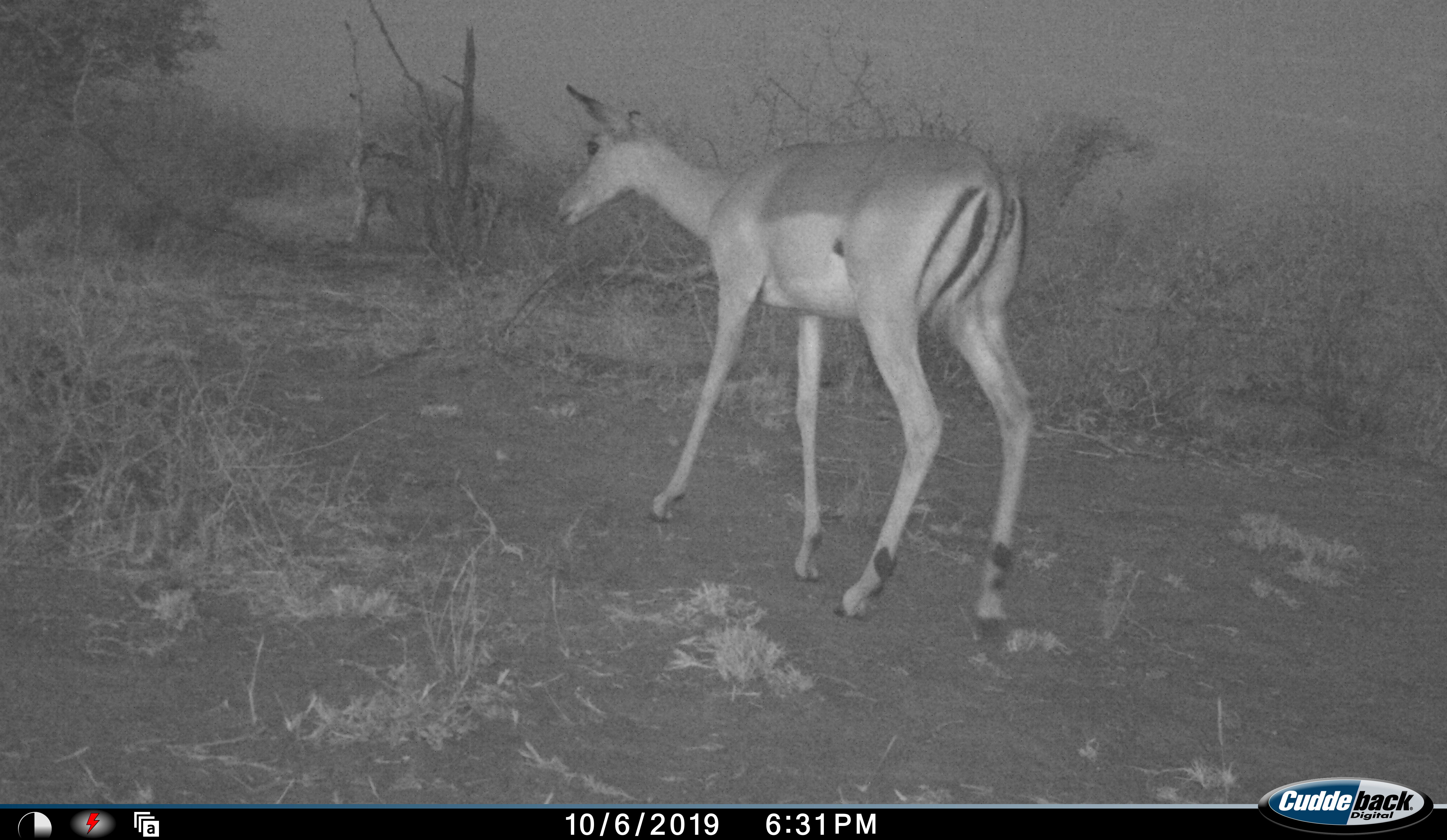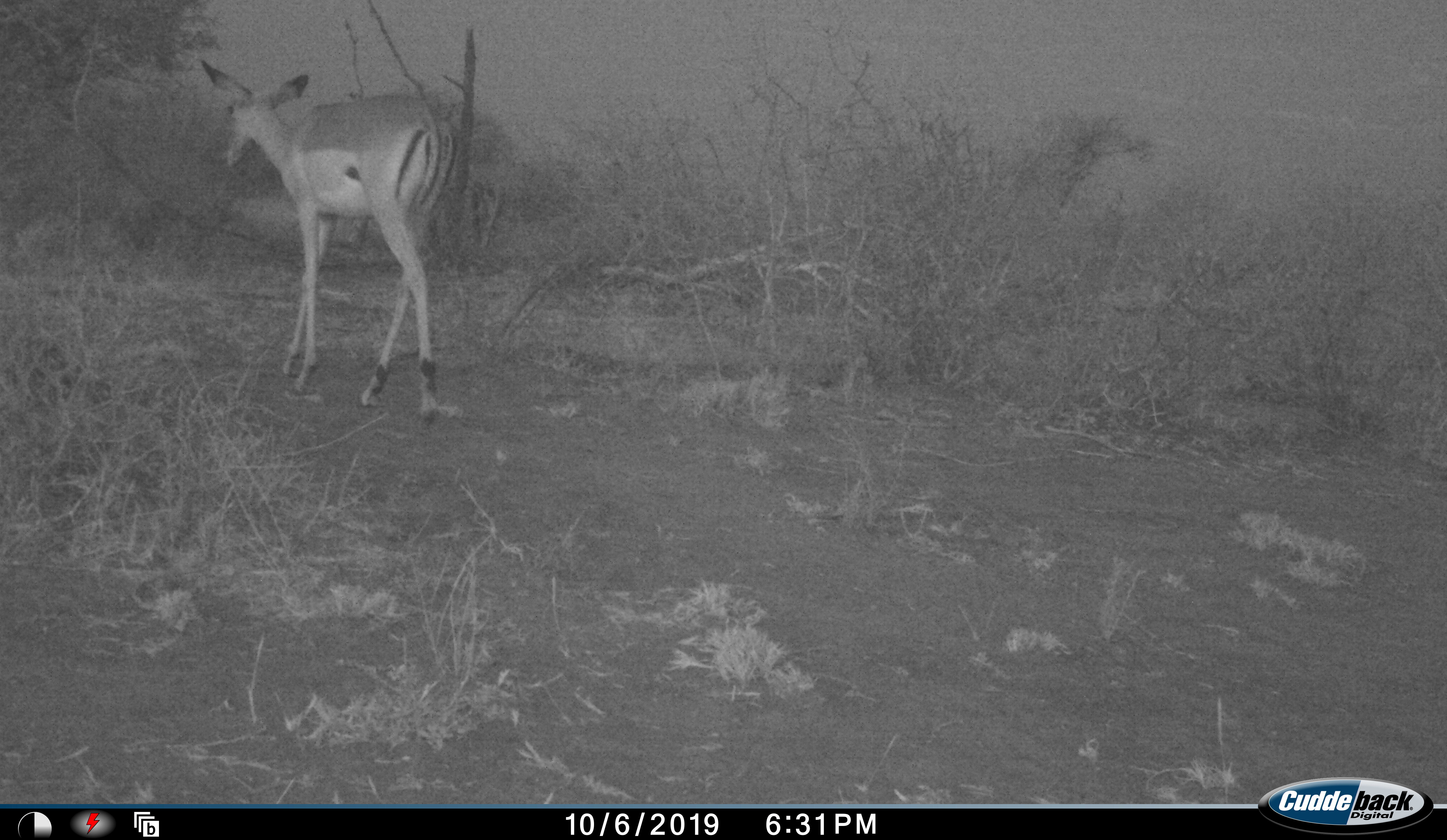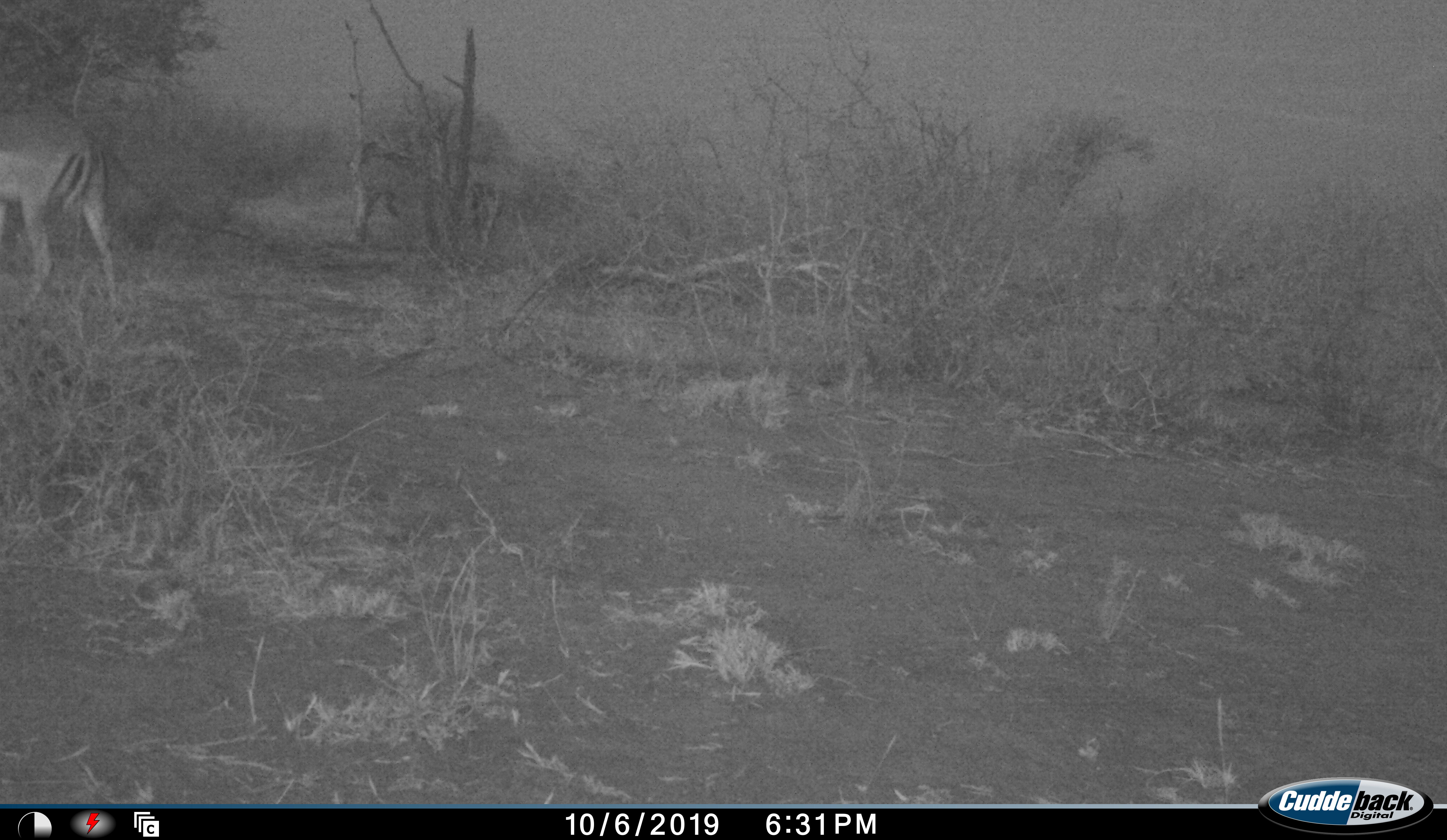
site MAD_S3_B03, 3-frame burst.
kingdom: Animalia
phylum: Chordata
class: Mammalia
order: Artiodactyla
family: Bovidae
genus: Aepyceros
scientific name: Aepyceros melampus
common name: impala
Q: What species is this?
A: Impala (Aepyceros melampus).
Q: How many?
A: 1.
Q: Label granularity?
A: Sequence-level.